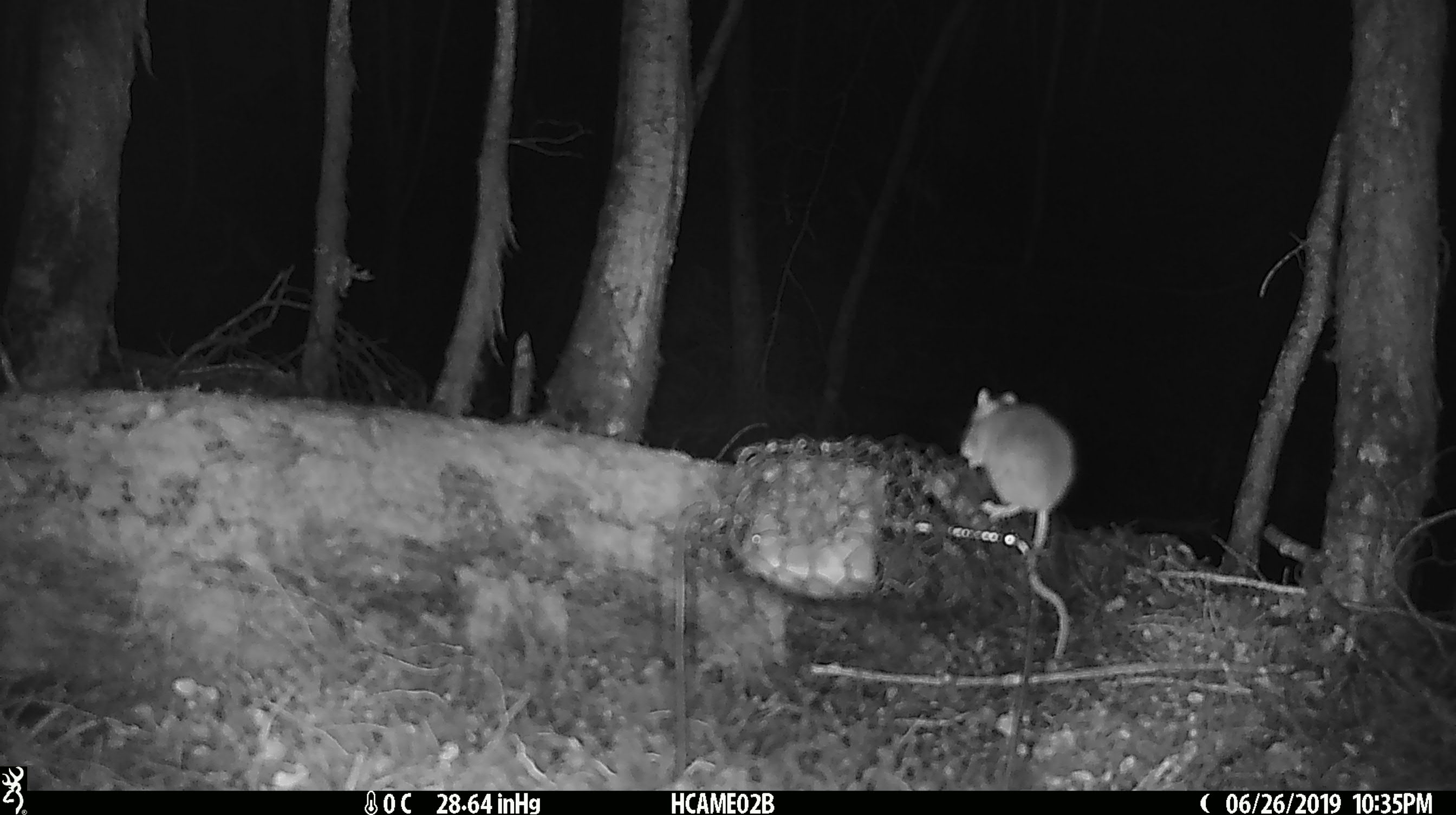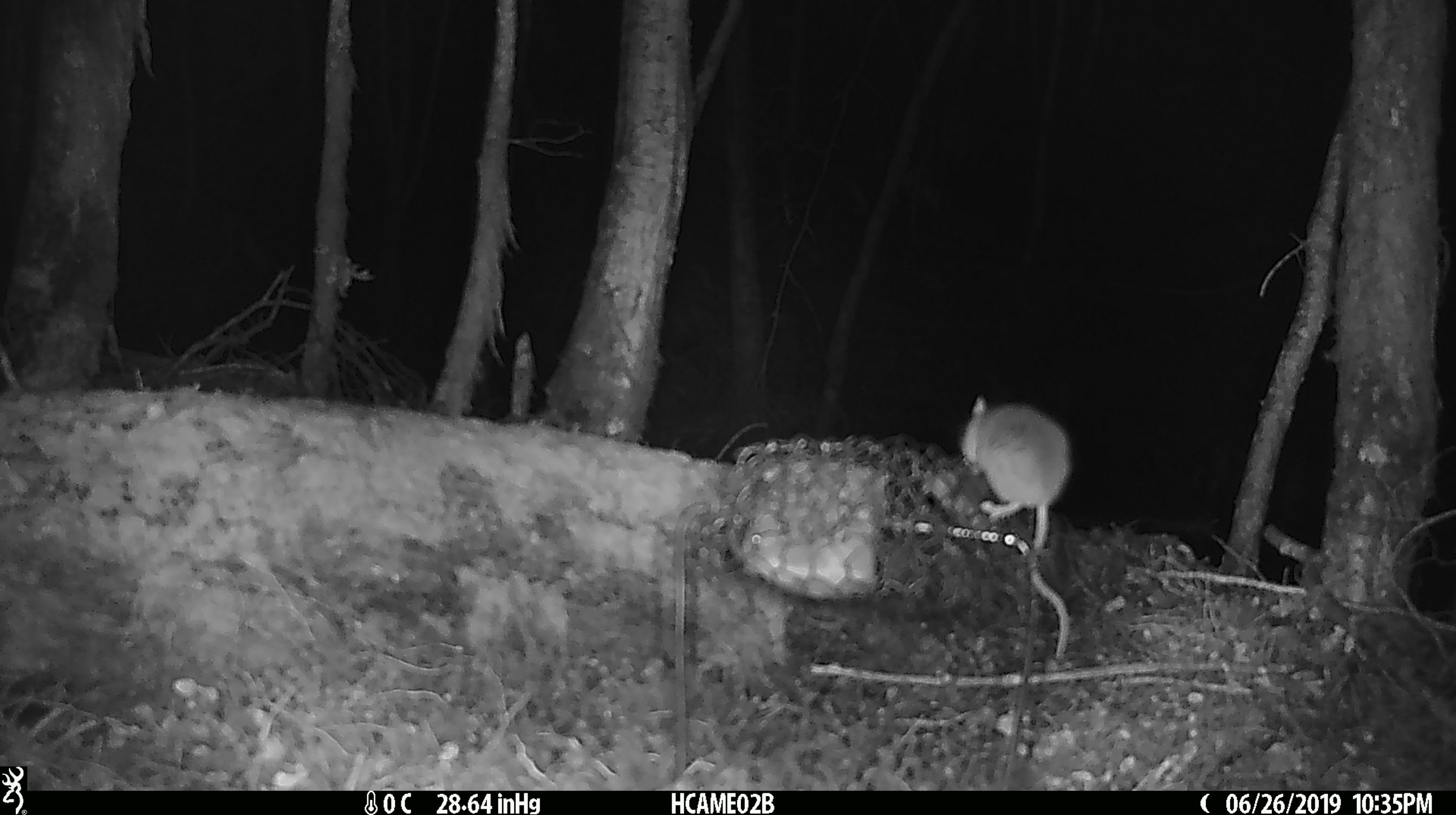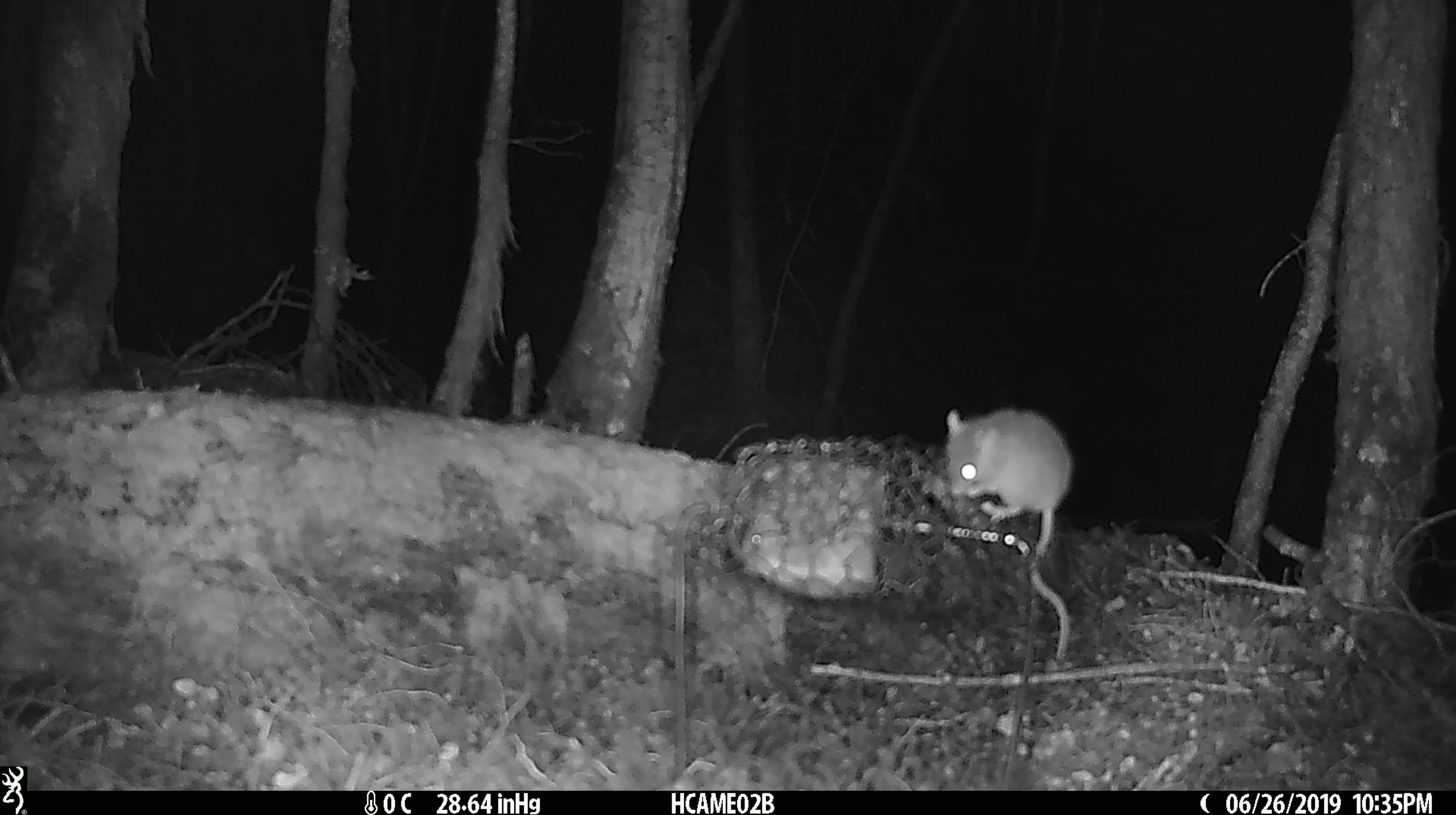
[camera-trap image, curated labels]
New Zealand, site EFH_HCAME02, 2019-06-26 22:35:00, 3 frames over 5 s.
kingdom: Animalia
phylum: Chordata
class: Mammalia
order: Rodentia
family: Muridae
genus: Mus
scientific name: Mus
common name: mouse